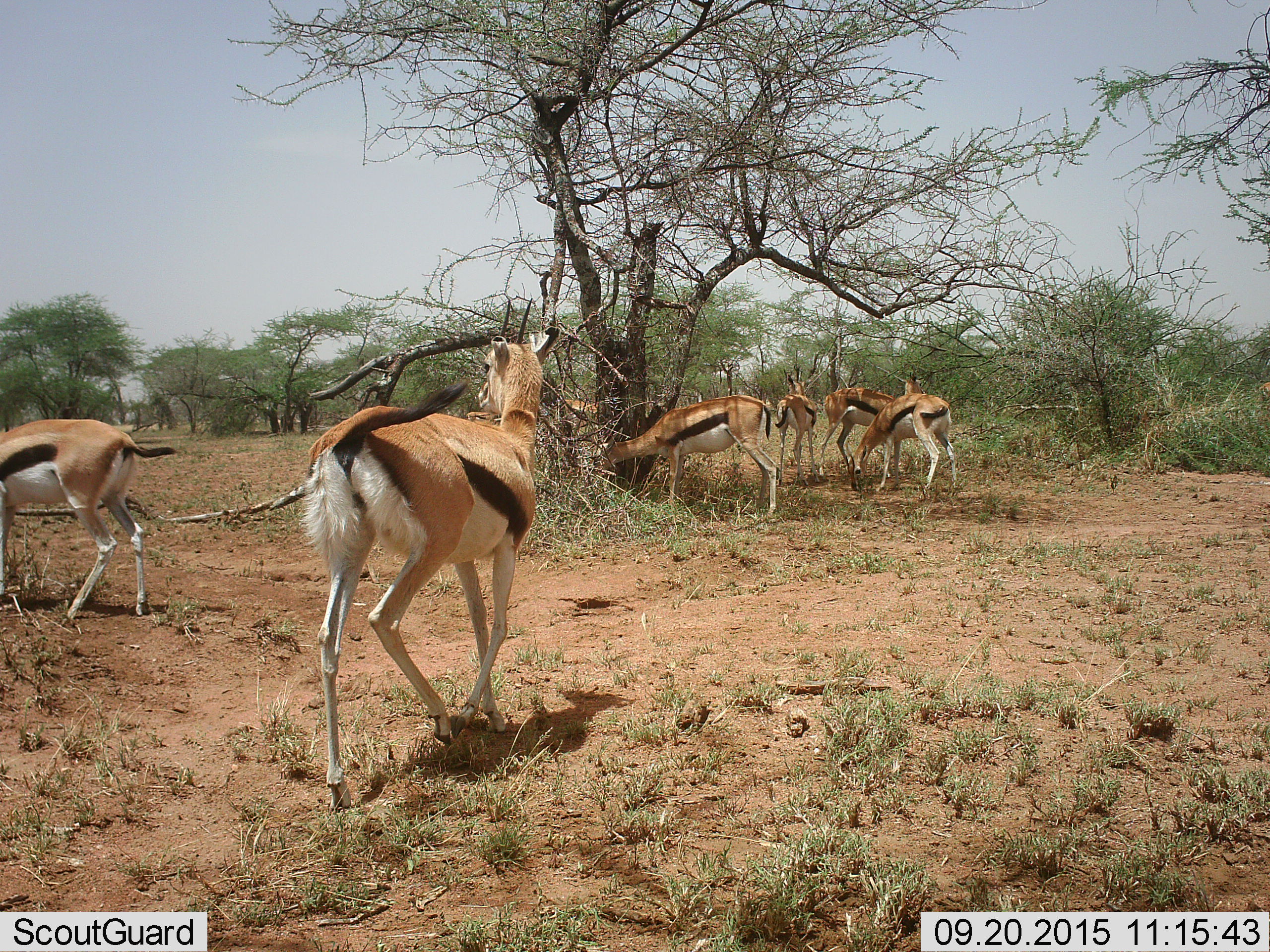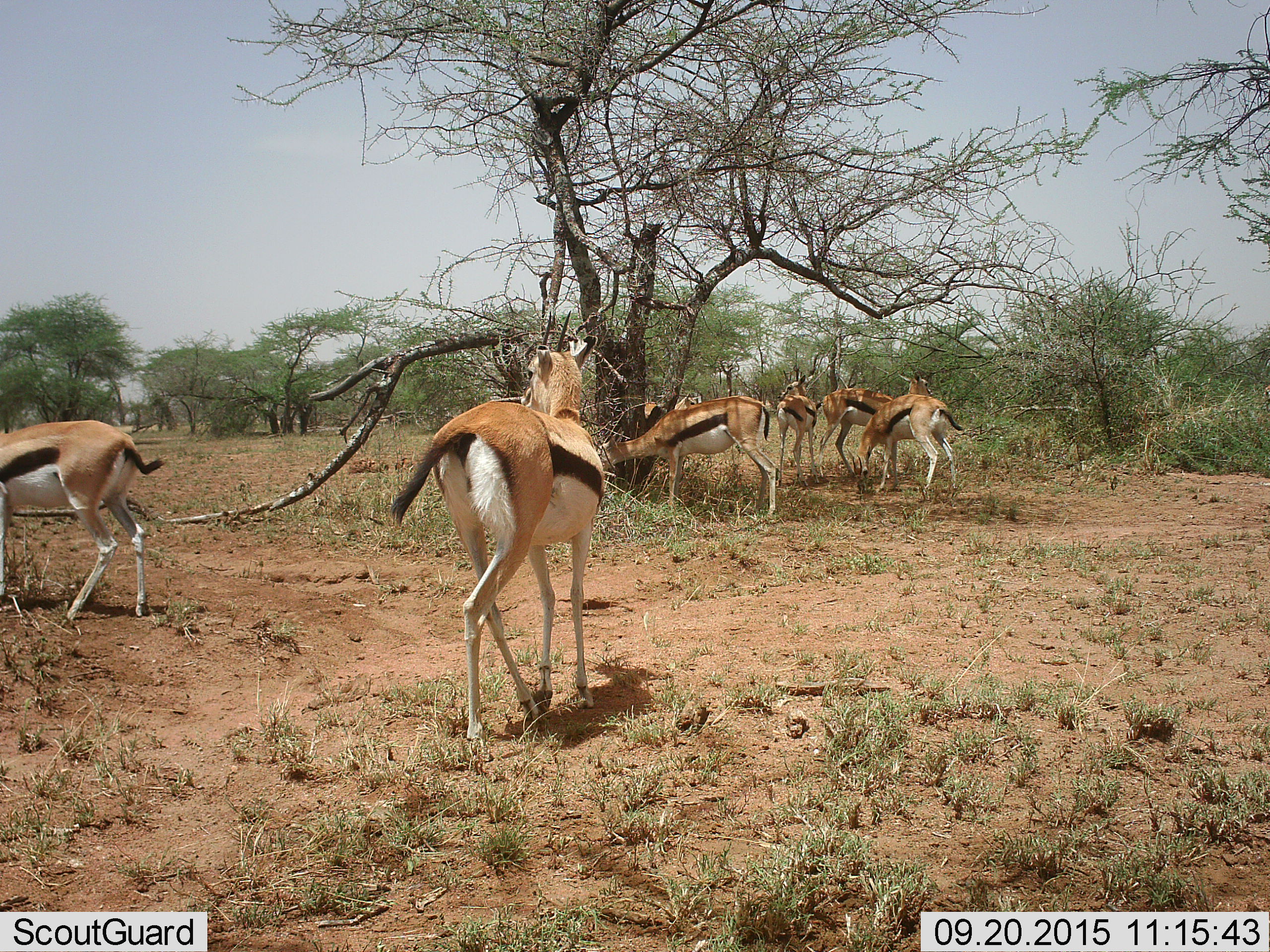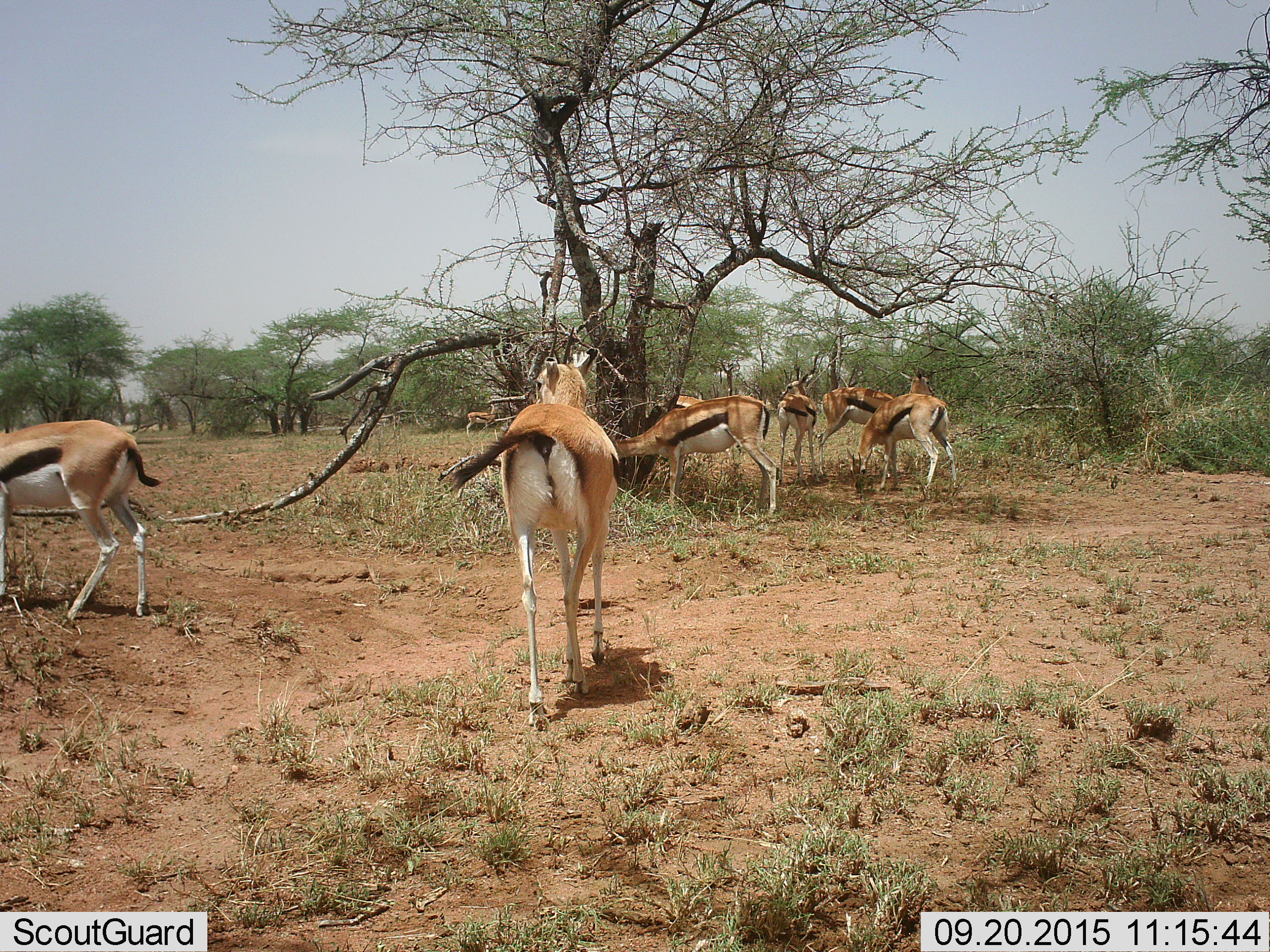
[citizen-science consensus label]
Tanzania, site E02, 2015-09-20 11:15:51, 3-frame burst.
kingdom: Animalia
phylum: Chordata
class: Mammalia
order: Artiodactyla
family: Bovidae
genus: Eudorcas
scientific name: Eudorcas thomsonii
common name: thomson's gazelle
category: gazellethomsons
Gazellethomsons (thomson's gazelle) (Eudorcas thomsonii), count 7. Behavior (volunteer vote fractions): standing 67%, resting 0%, moving 73%, interacting 7%. Young present (vote fraction): 0%. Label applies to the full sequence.